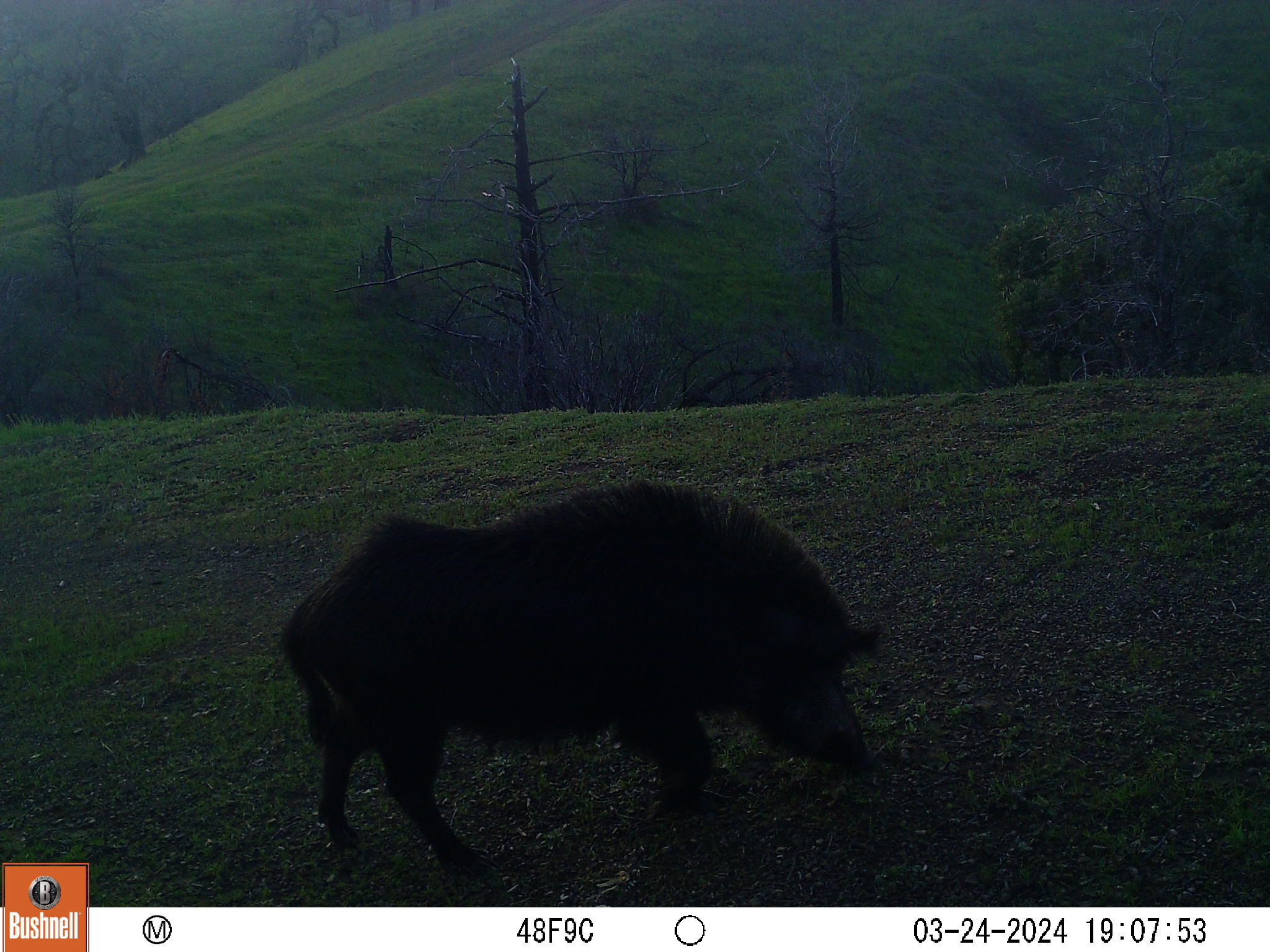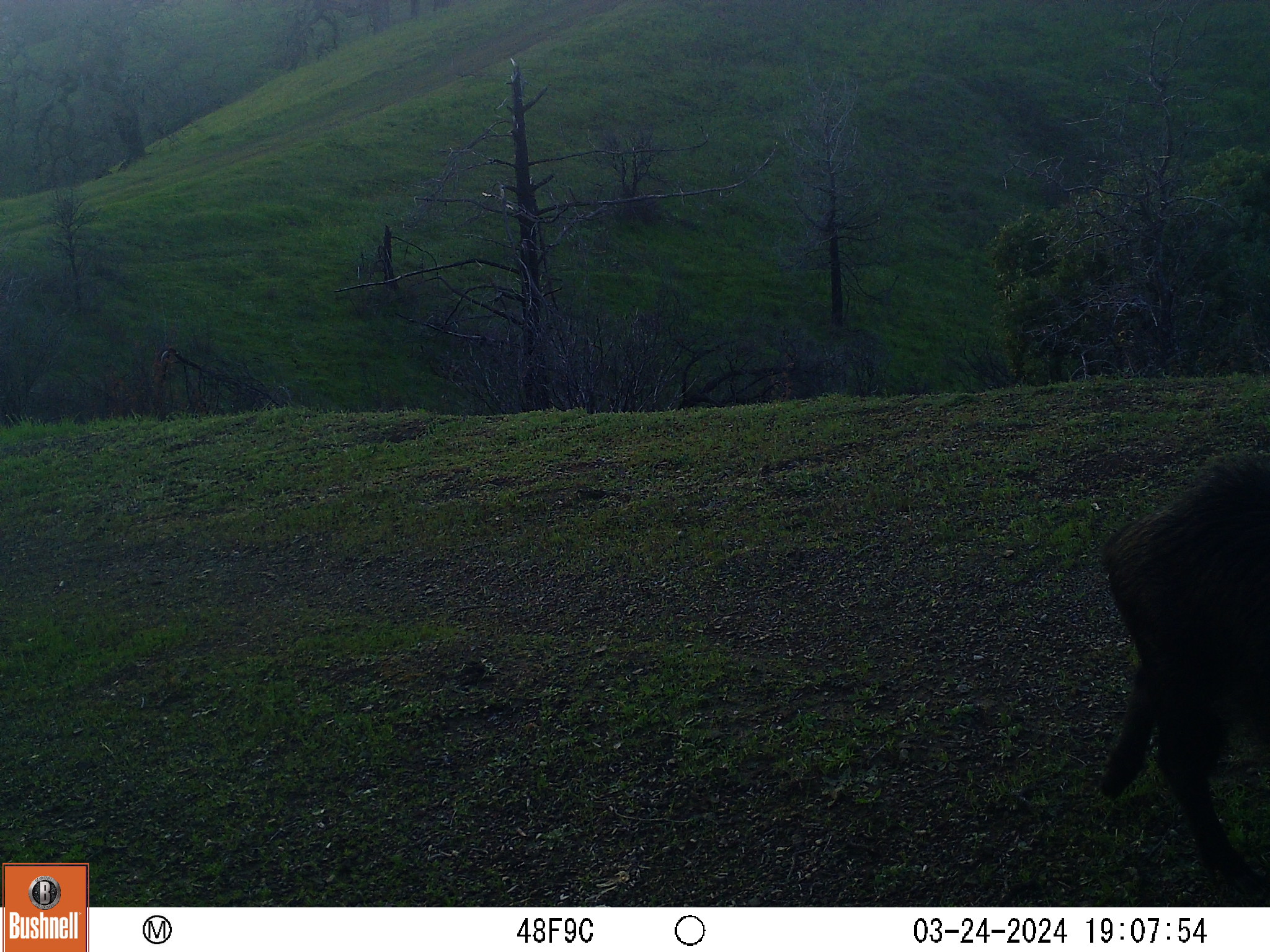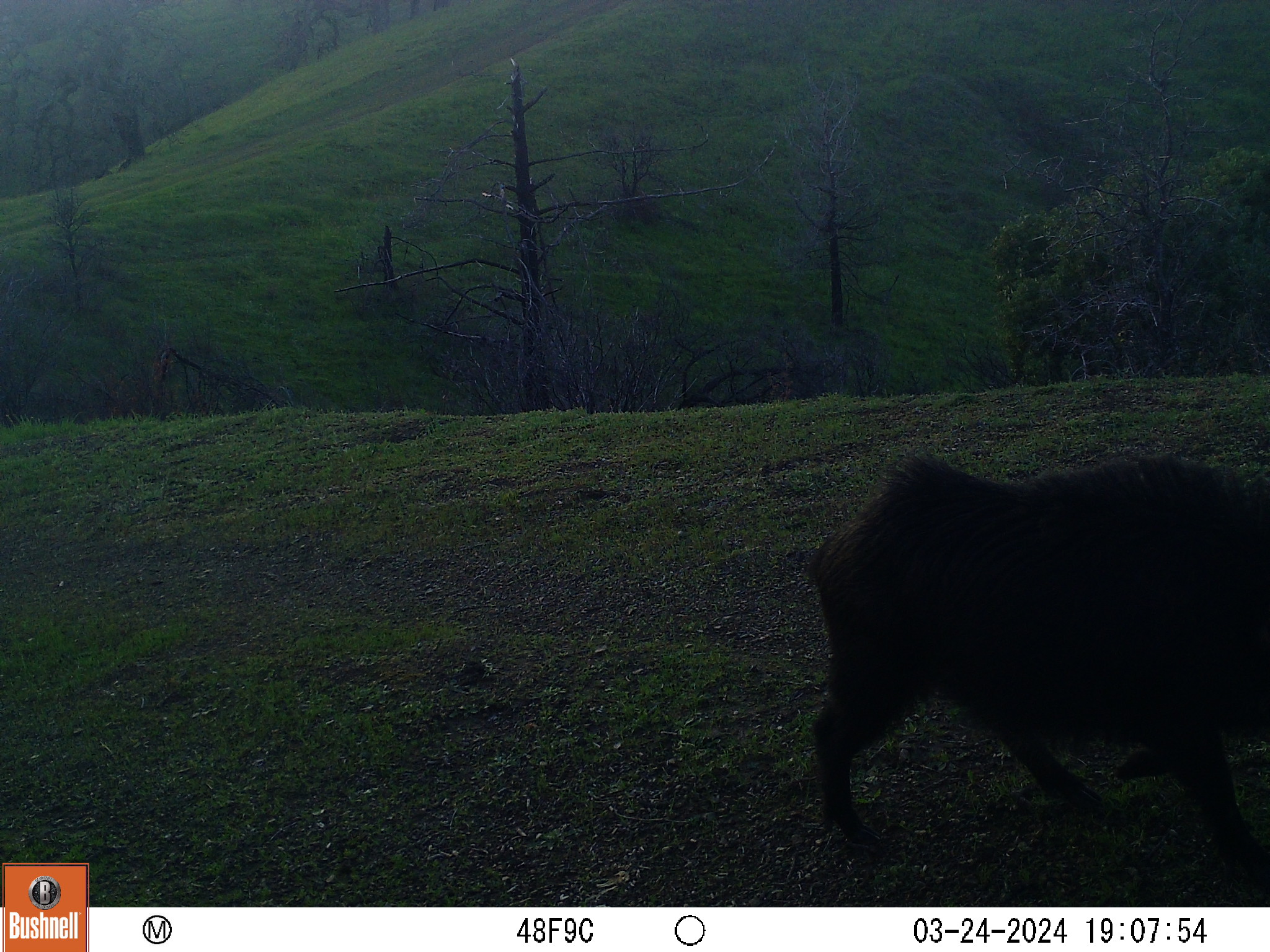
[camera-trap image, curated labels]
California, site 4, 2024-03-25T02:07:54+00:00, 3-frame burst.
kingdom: Animalia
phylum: Chordata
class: Mammalia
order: Artiodactyla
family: Suidae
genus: Sus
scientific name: Sus scrofa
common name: wild boar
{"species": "wild boar (Sus scrofa)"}